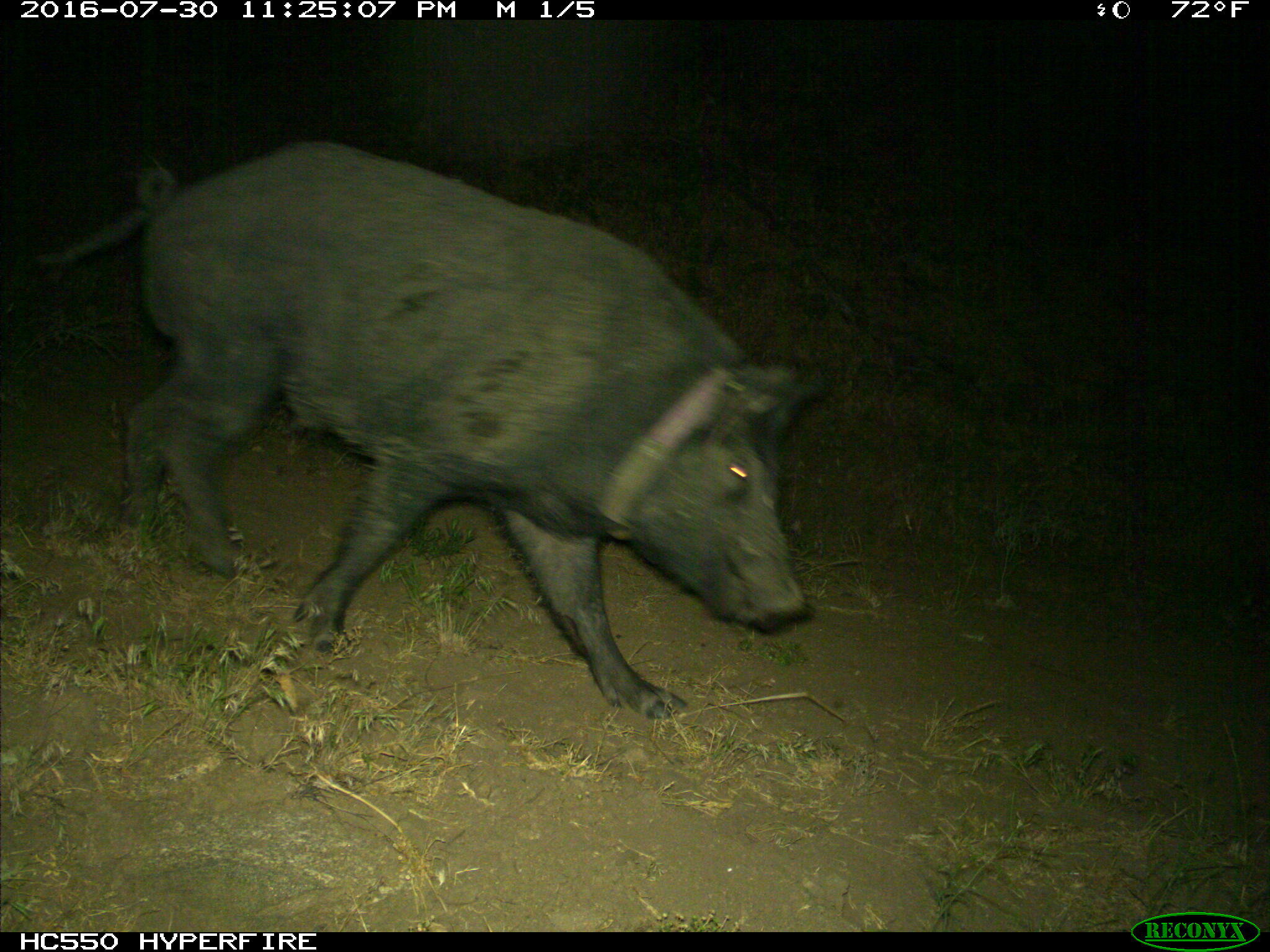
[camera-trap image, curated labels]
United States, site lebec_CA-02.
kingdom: Animalia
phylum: Chordata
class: Mammalia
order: Artiodactyla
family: Suidae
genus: Sus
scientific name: Sus scrofa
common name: wild boar